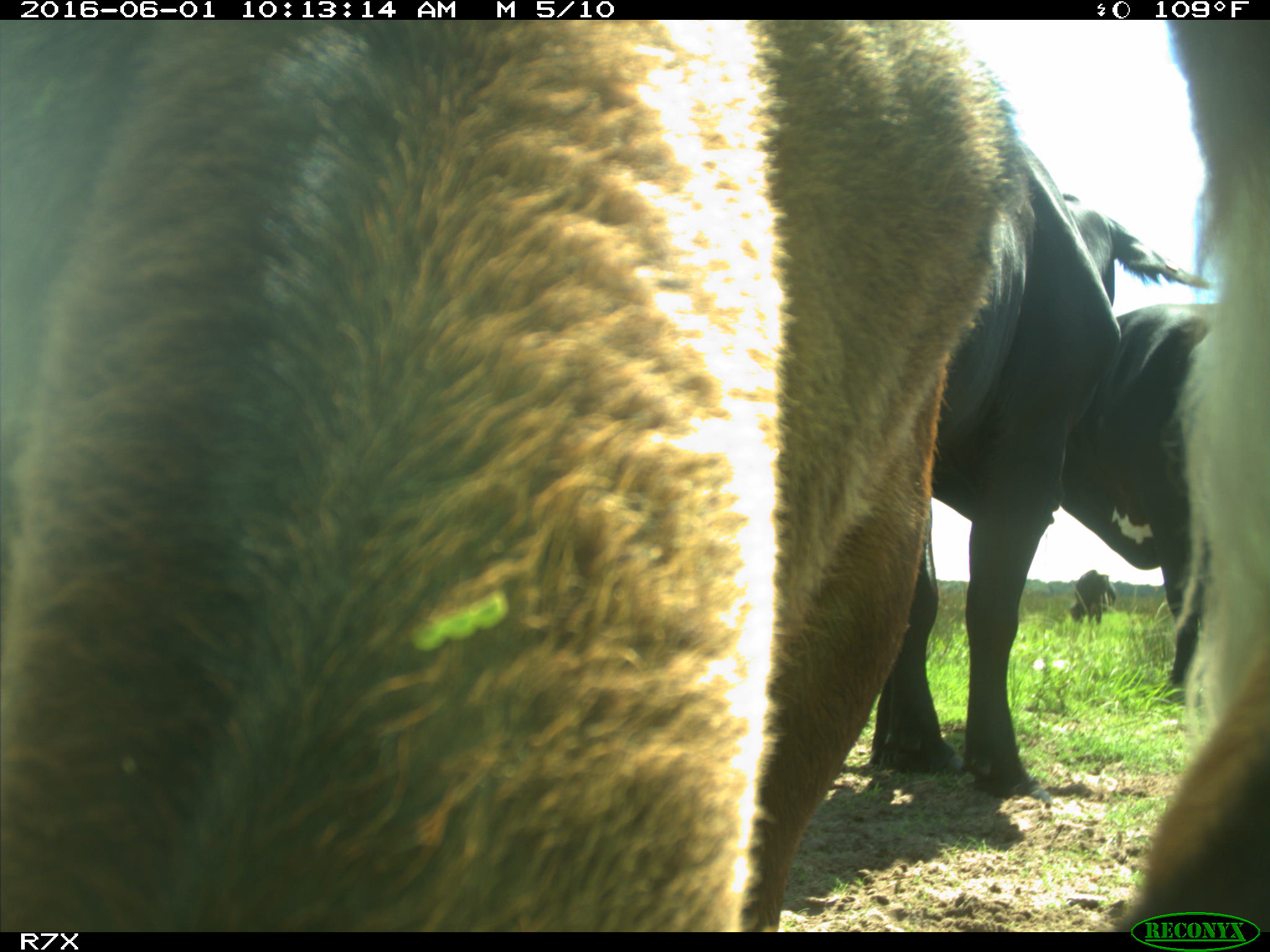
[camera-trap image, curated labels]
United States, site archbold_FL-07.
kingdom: Animalia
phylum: Chordata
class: Mammalia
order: Artiodactyla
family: Bovidae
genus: Bos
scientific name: Bos taurus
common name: domestic cow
Bos taurus (domestic cow).